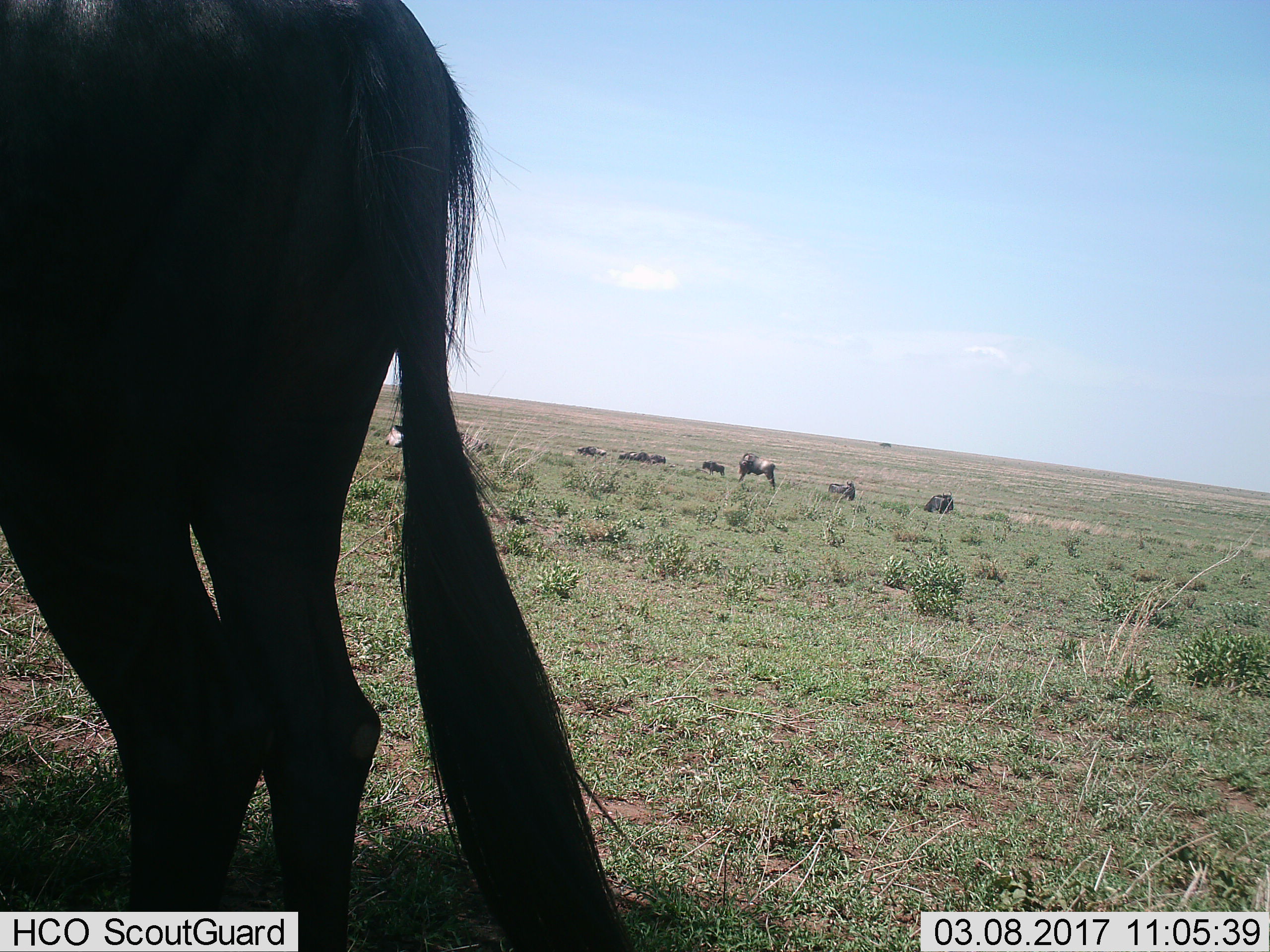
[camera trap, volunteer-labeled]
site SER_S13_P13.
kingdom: Animalia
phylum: Chordata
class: Mammalia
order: Artiodactyla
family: Bovidae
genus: Connochaetes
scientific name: Connochaetes taurinus taurinus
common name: blue wildebeest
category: wildebeestblue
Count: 9.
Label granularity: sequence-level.